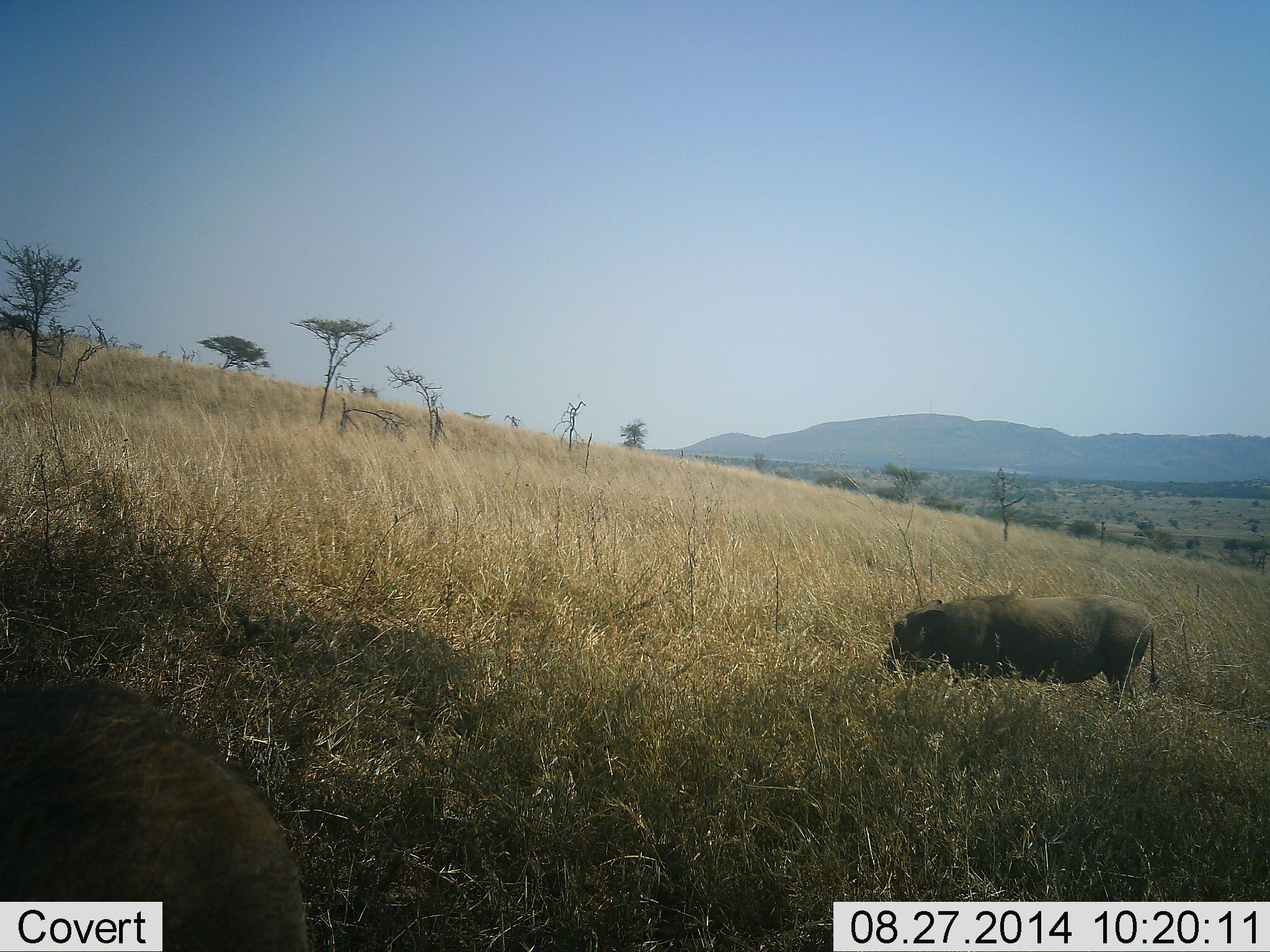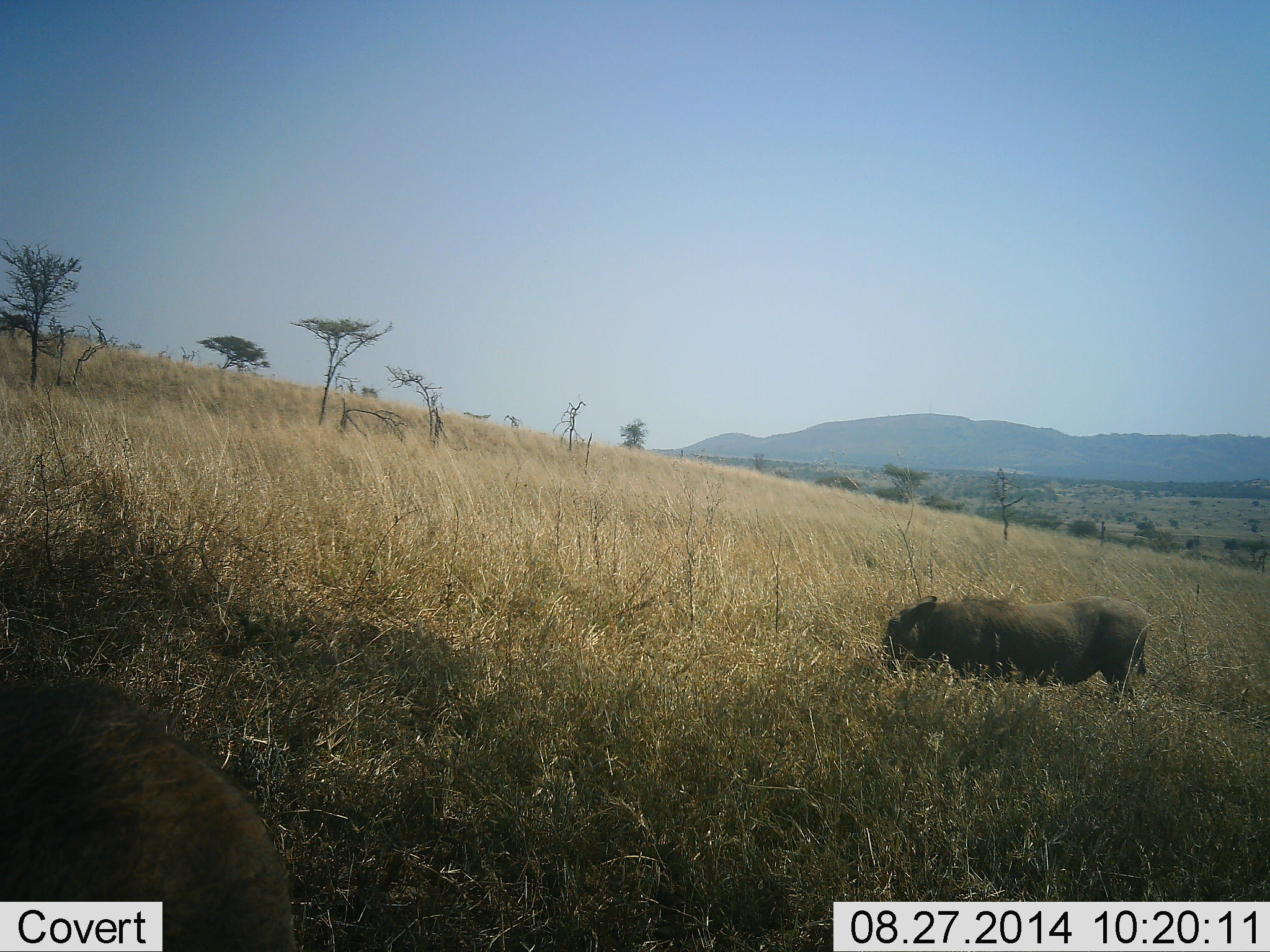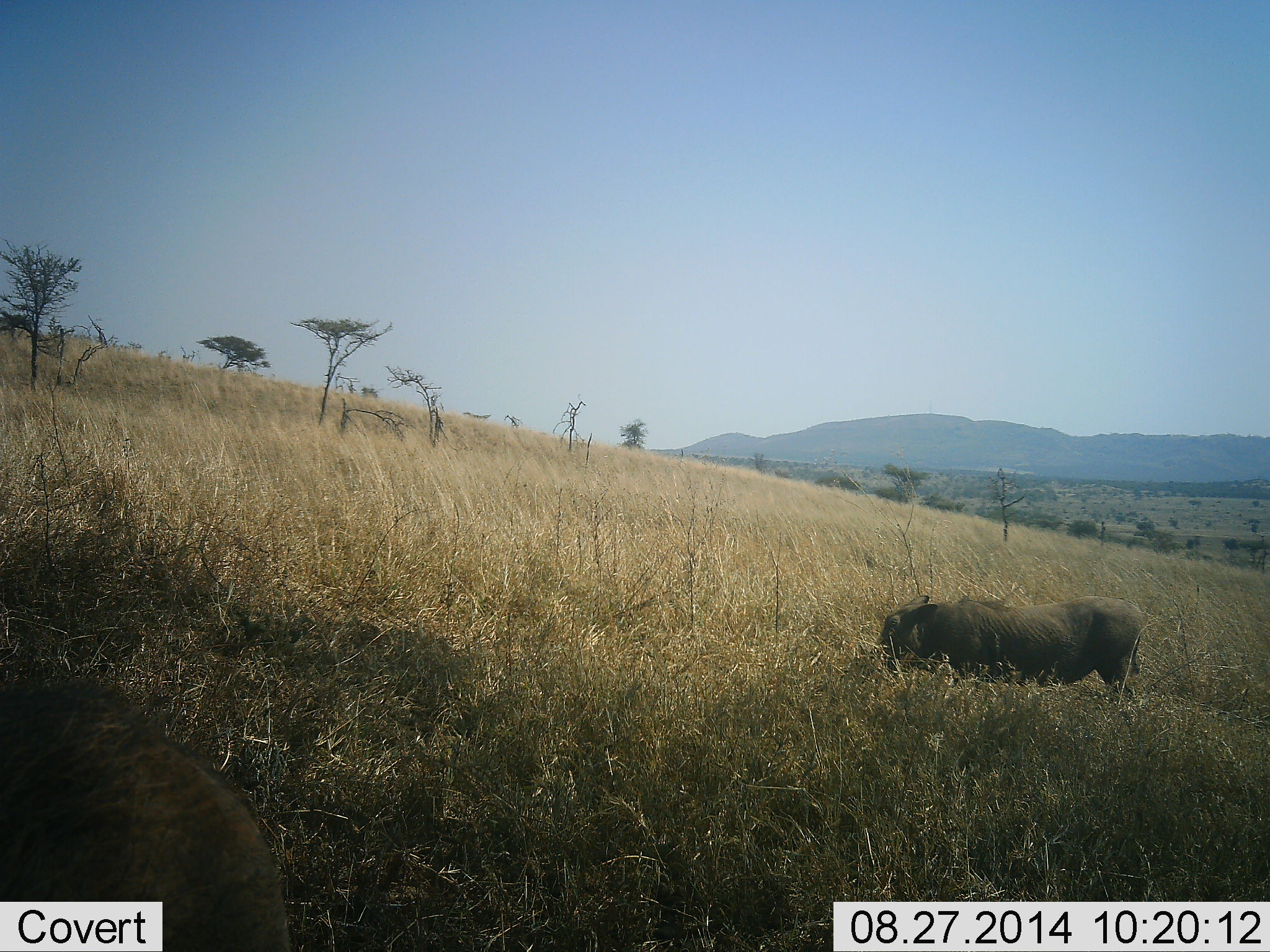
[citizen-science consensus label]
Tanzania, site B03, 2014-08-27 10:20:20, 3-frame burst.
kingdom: Animalia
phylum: Chordata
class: Mammalia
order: Artiodactyla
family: Suidae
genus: Phacochoerus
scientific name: Phacochoerus africanus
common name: warthog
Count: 1.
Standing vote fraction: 30%.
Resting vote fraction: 10%.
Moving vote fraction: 0%.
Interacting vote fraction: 0%.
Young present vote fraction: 0%.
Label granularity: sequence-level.